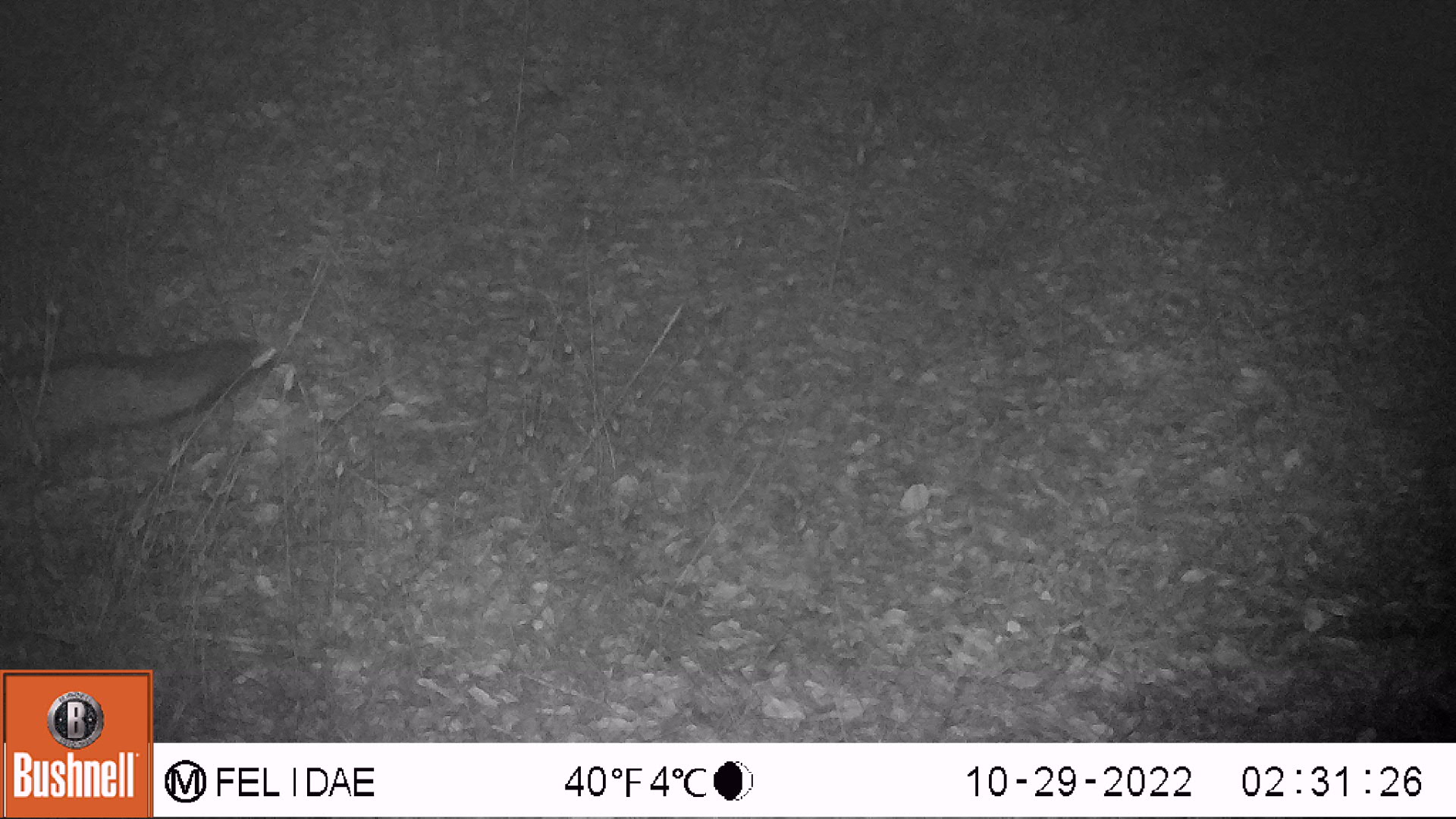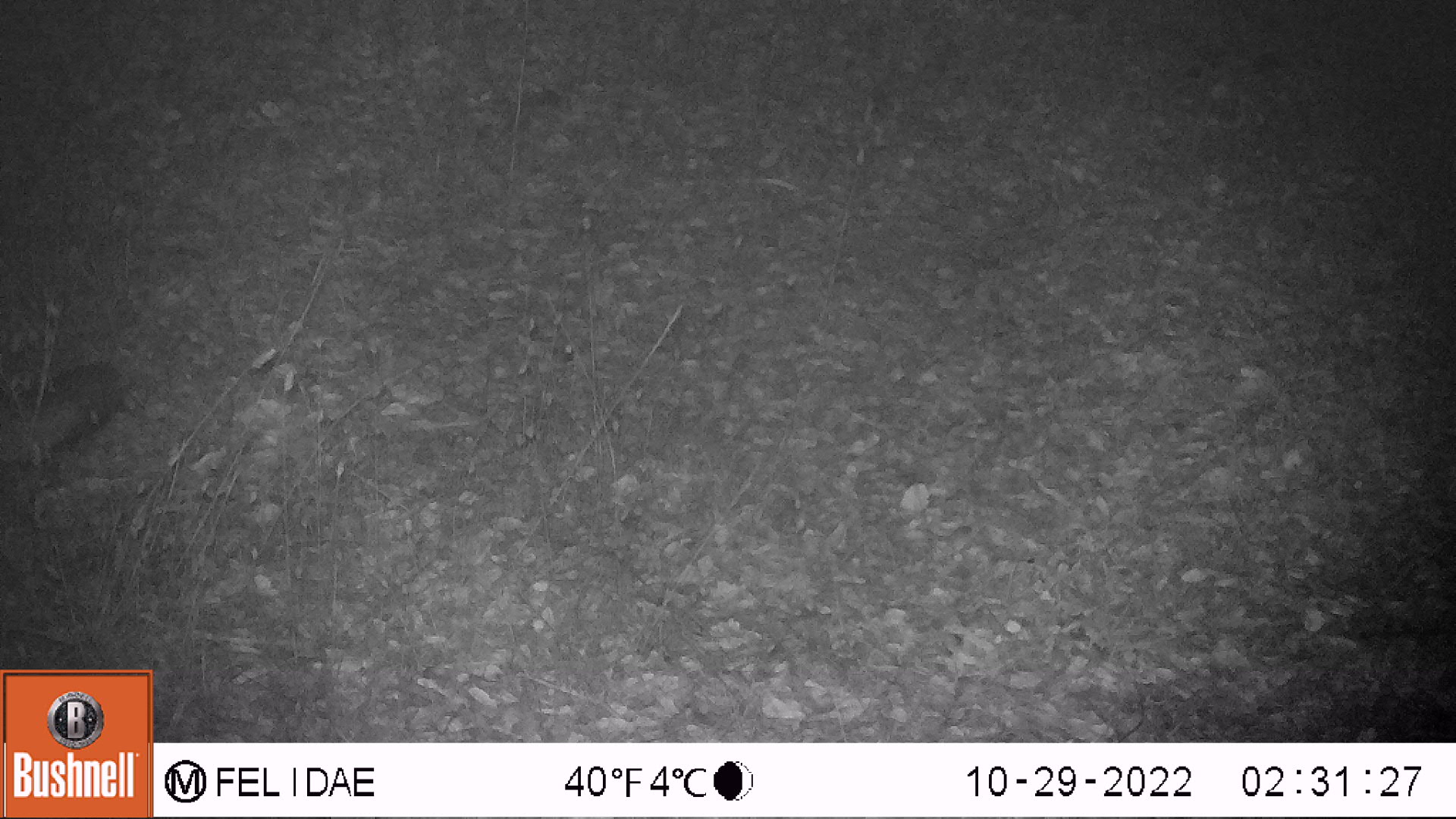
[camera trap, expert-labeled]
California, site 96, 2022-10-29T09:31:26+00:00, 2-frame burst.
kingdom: Animalia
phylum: Chordata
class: Mammalia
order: Carnivora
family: Canidae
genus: Urocyon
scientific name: Urocyon cinereoargenteus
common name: gray fox